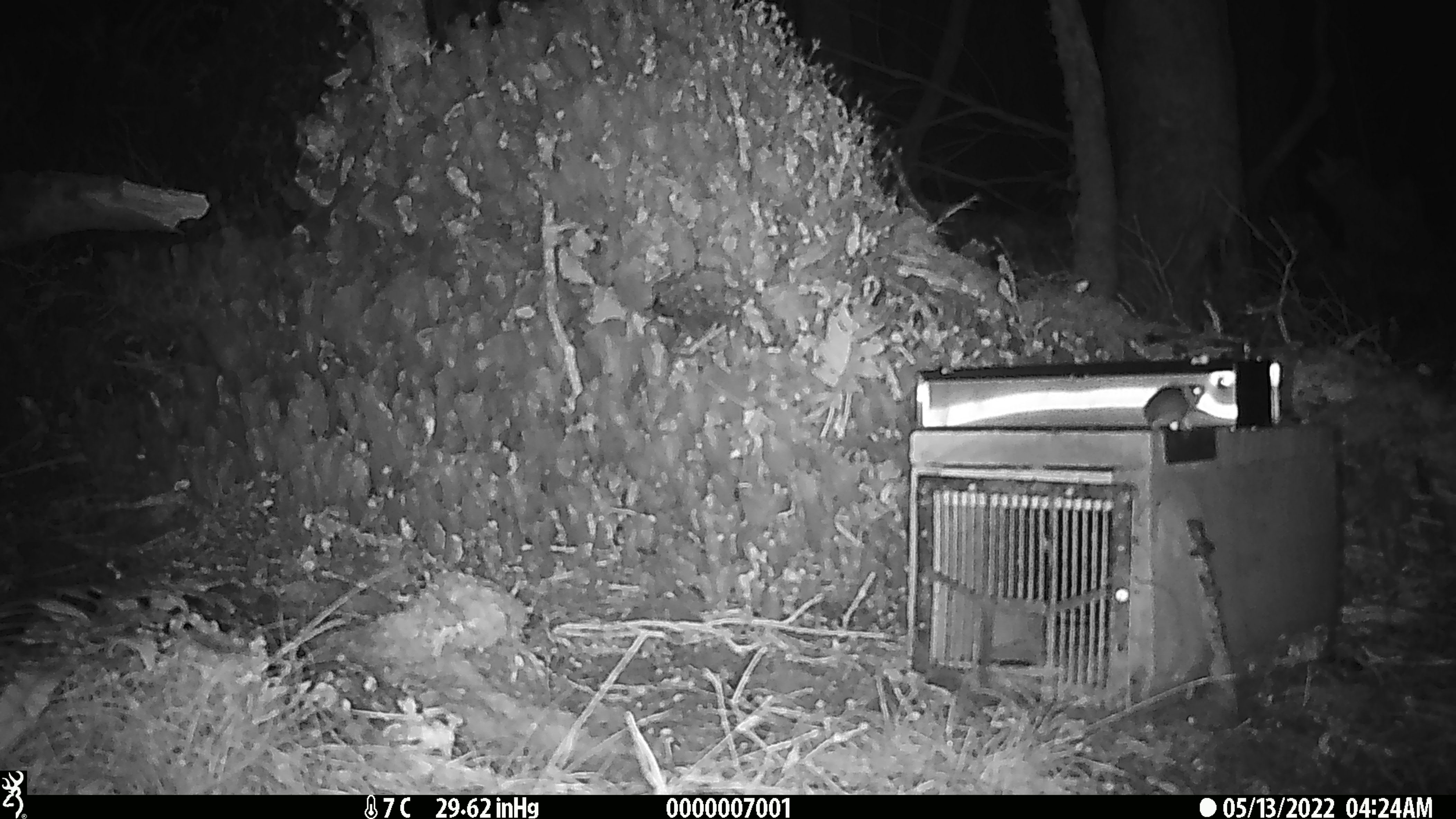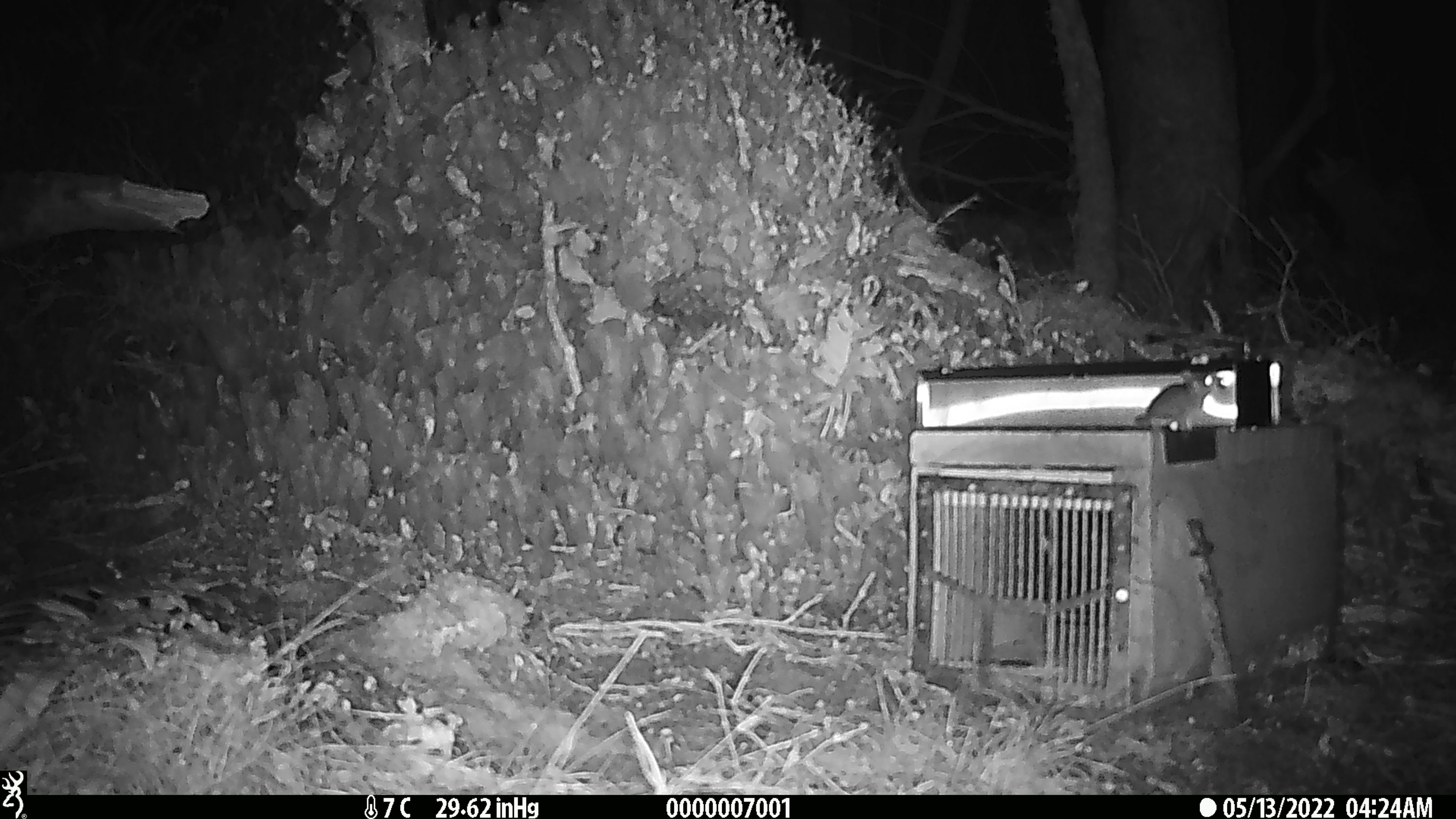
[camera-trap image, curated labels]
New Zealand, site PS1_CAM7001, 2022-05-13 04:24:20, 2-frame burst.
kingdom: Animalia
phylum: Chordata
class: Mammalia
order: Rodentia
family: Muridae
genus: Mus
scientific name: Mus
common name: mouse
Mouse (Mus).